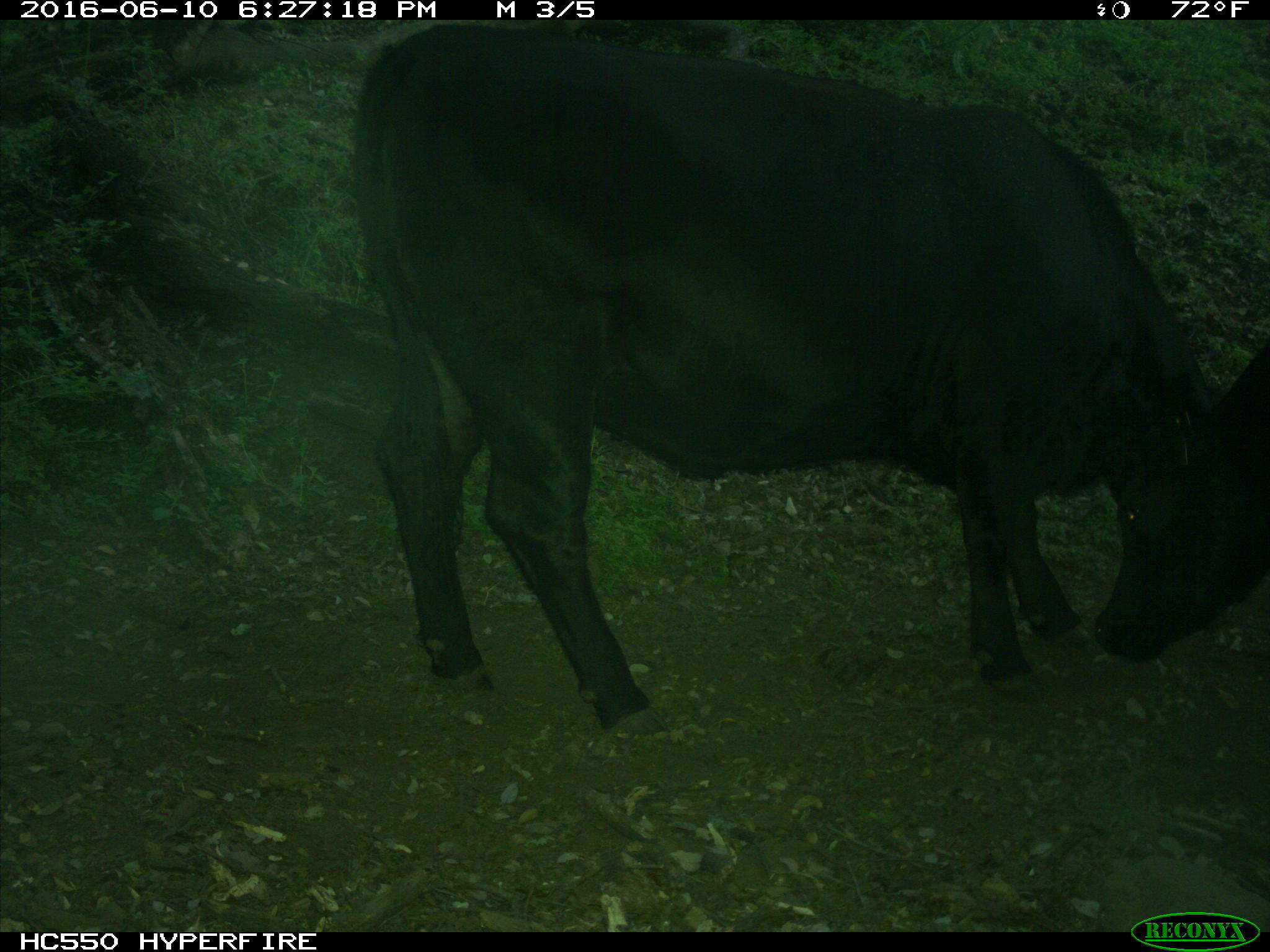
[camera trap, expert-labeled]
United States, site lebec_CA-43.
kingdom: Animalia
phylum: Chordata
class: Mammalia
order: Artiodactyla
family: Bovidae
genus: Bos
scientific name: Bos taurus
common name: domestic cow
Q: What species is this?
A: Bos taurus (domestic cow).